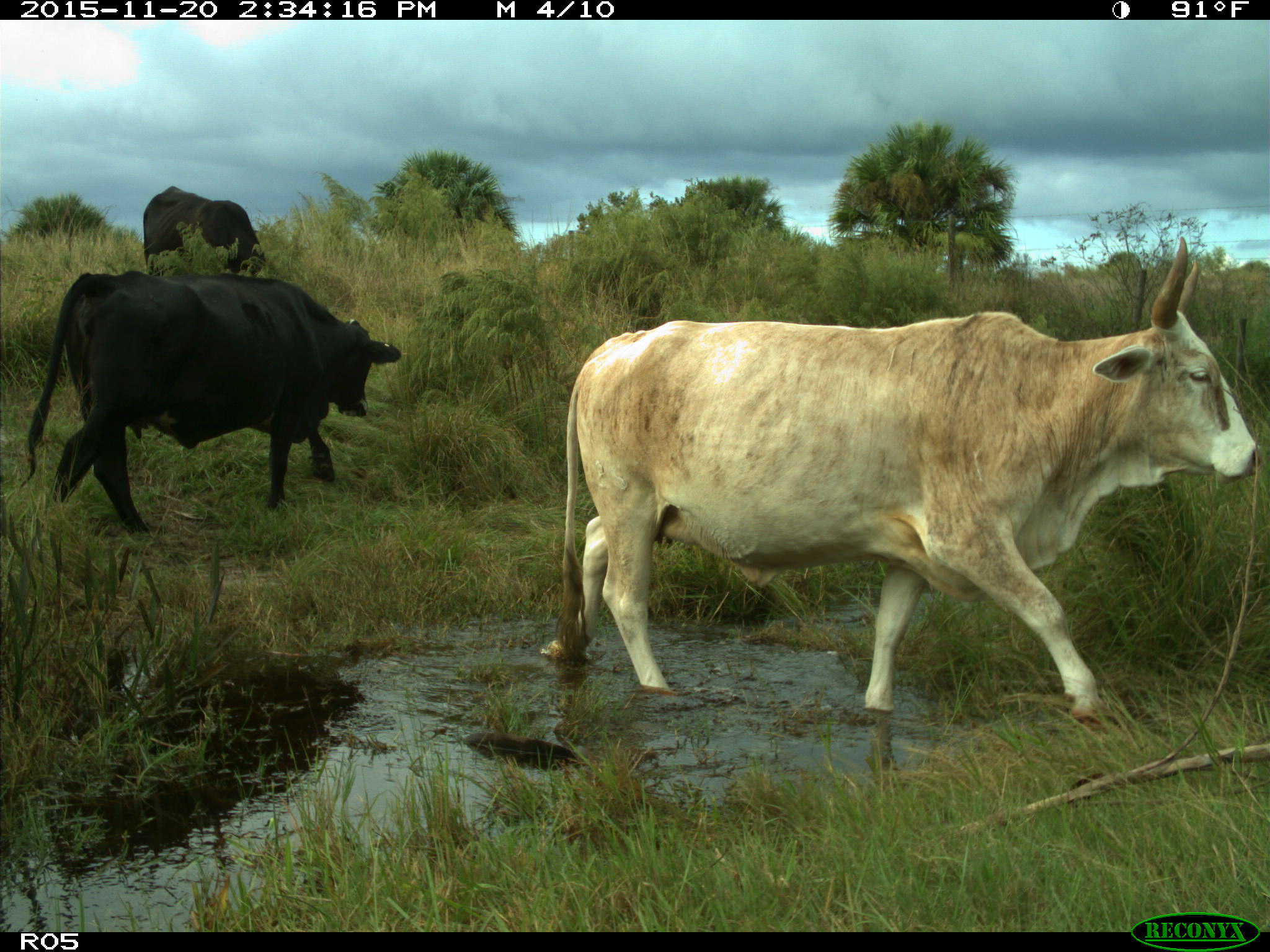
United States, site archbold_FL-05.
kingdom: Animalia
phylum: Chordata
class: Mammalia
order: Artiodactyla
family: Bovidae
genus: Bos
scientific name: Bos taurus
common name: domestic cow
Bos taurus (domestic cow).